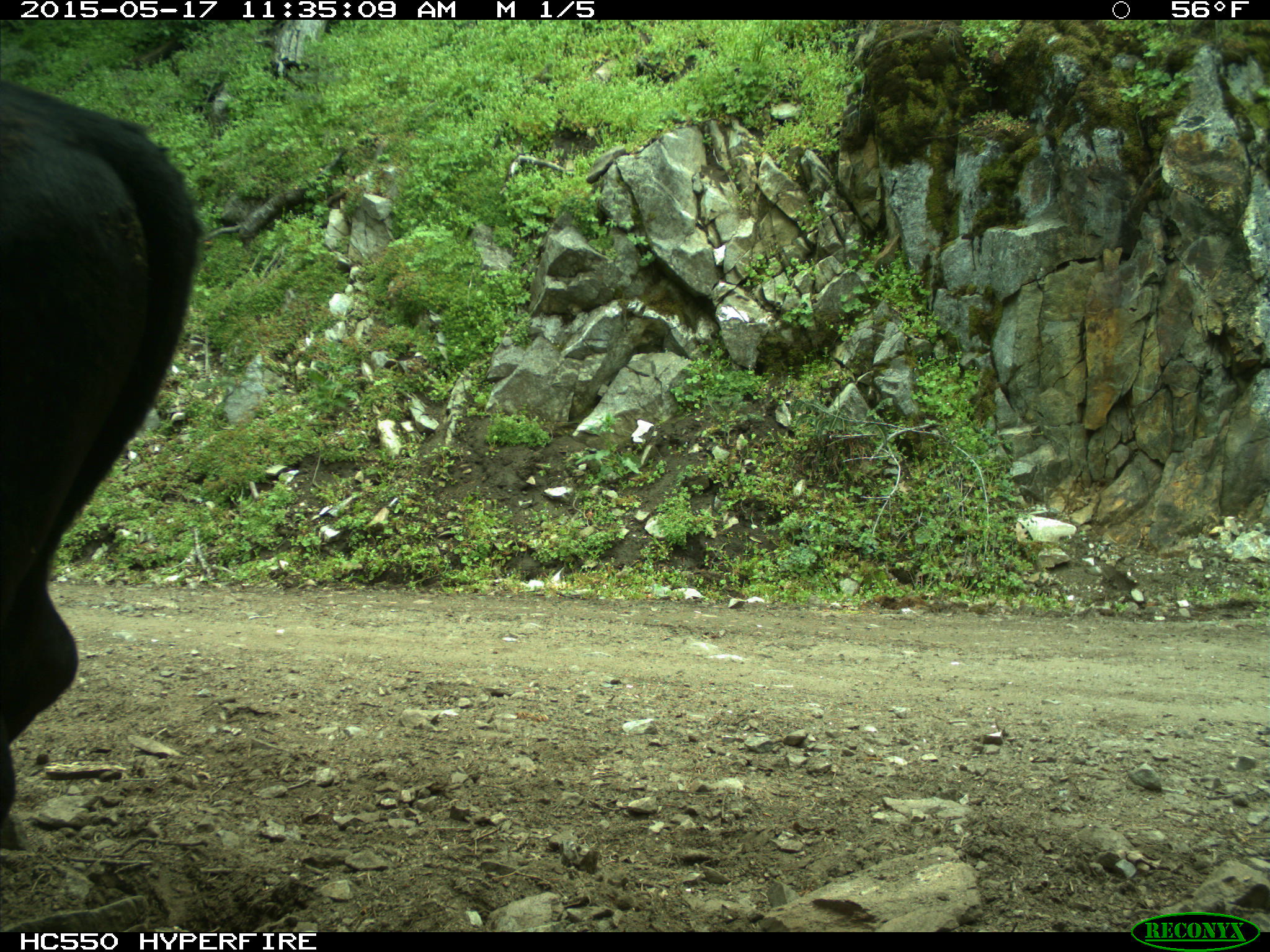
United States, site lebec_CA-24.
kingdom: Animalia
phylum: Chordata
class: Mammalia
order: Artiodactyla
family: Bovidae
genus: Bos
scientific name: Bos taurus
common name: domestic cow